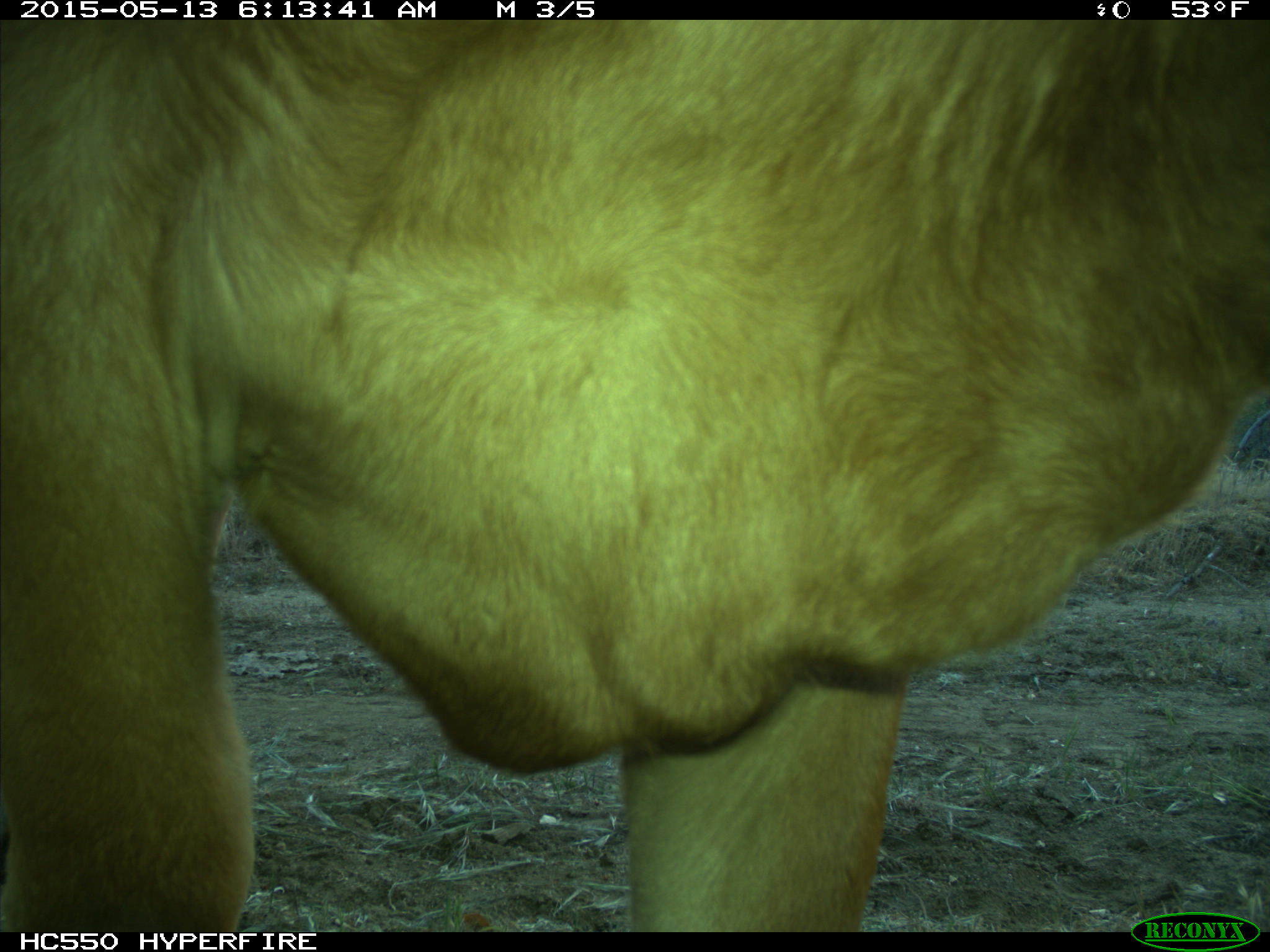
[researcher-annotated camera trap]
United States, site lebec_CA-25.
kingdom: Animalia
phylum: Chordata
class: Mammalia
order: Artiodactyla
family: Bovidae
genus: Bos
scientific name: Bos taurus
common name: domestic cow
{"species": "Bos taurus (domestic cow)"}